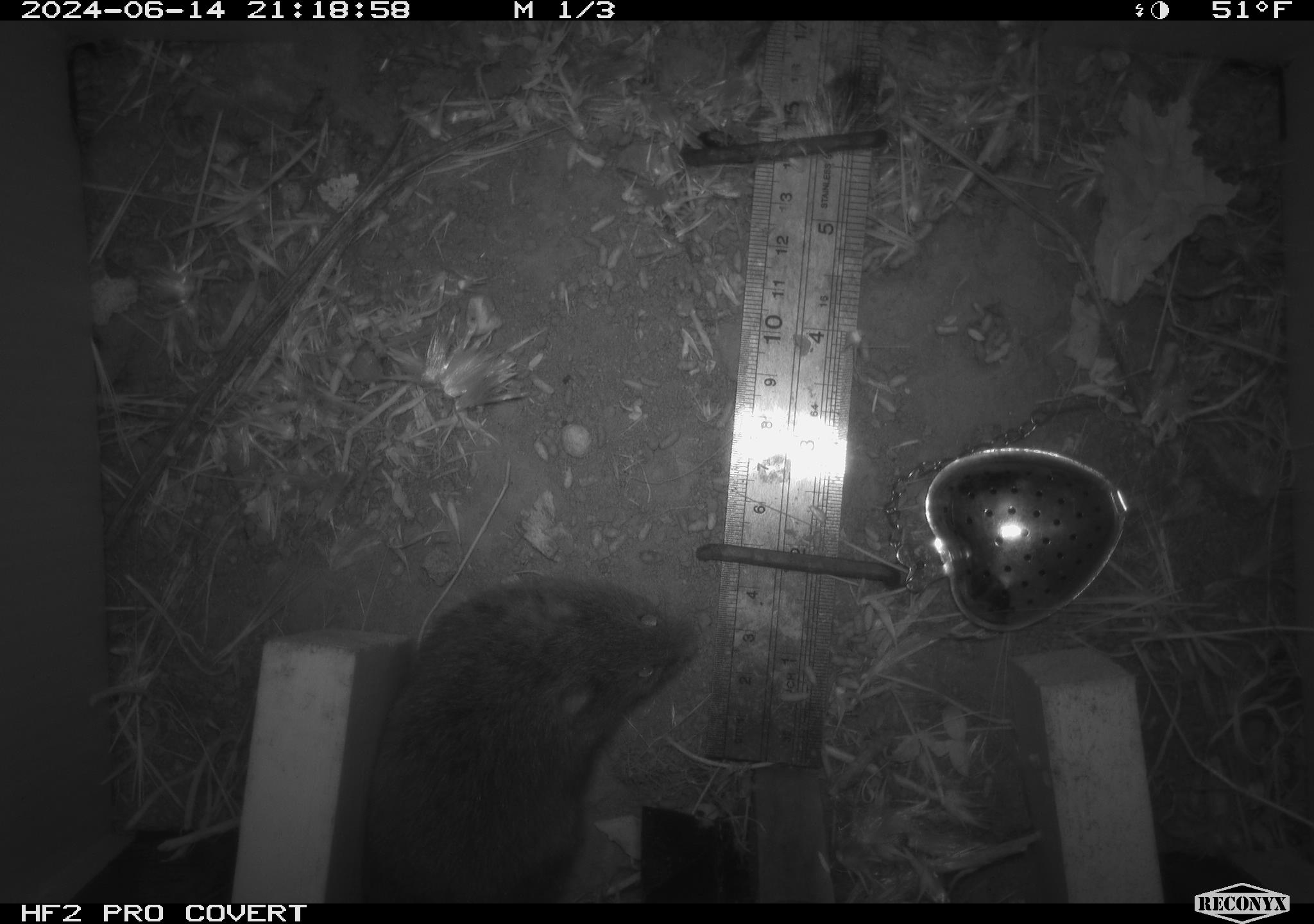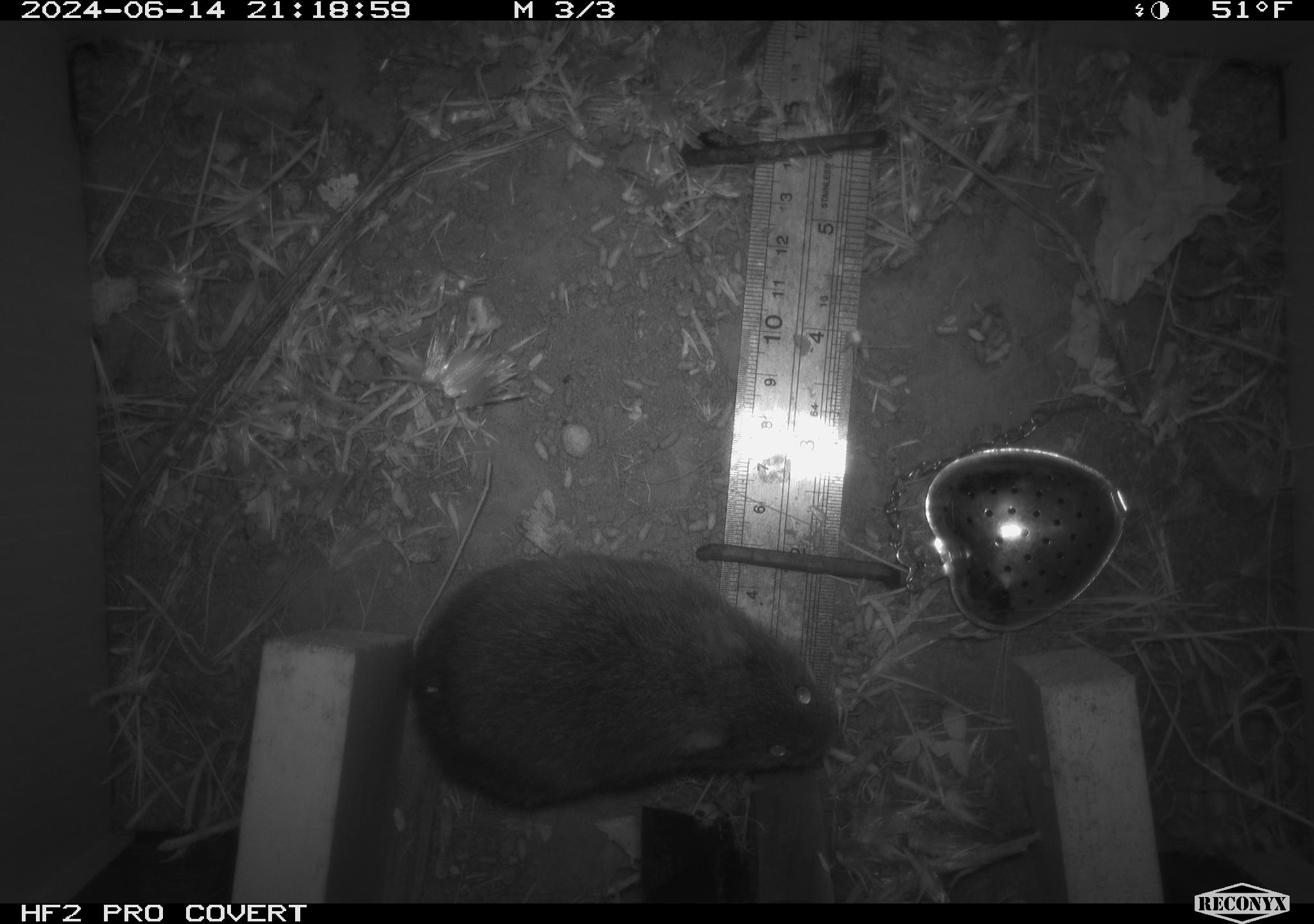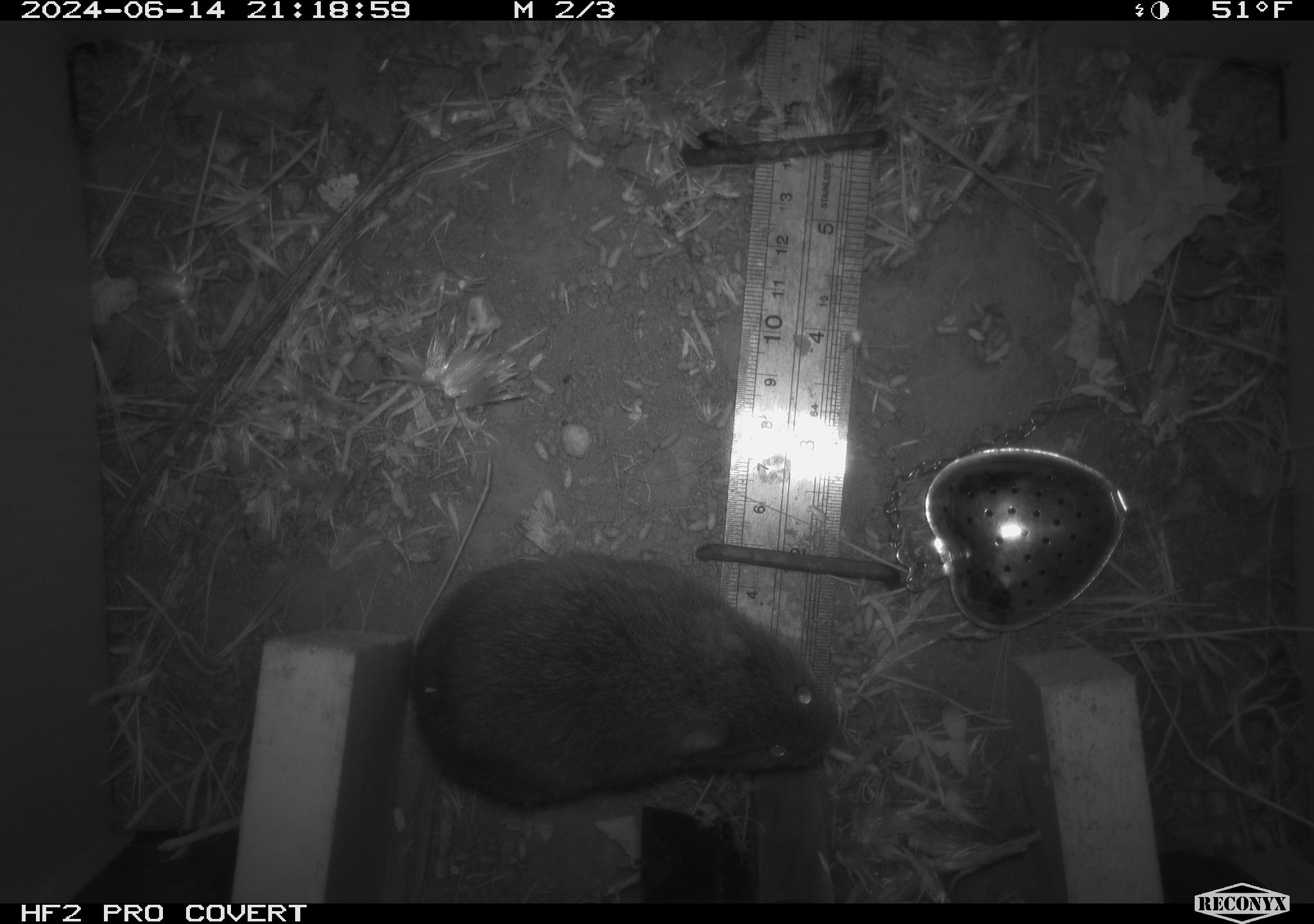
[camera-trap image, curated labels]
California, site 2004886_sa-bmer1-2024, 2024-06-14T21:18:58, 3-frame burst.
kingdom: Animalia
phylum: Chordata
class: Mammalia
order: Rodentia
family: Cricetidae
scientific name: Cricetidae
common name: hamsters, voles, lemmings, and allies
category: cricetidae family